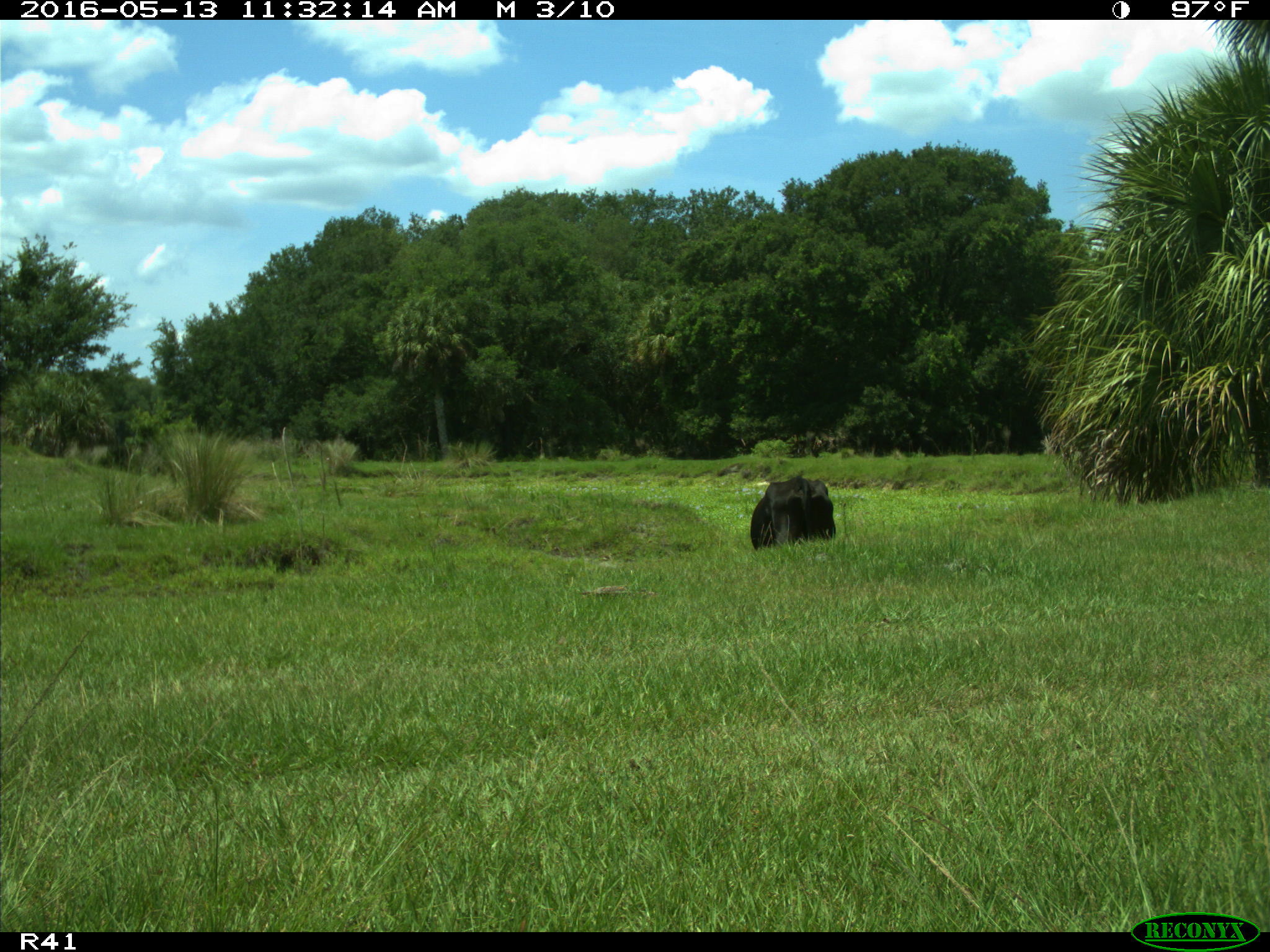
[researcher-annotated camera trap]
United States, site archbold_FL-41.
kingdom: Animalia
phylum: Chordata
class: Mammalia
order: Artiodactyla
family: Bovidae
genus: Bos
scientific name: Bos taurus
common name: domestic cow